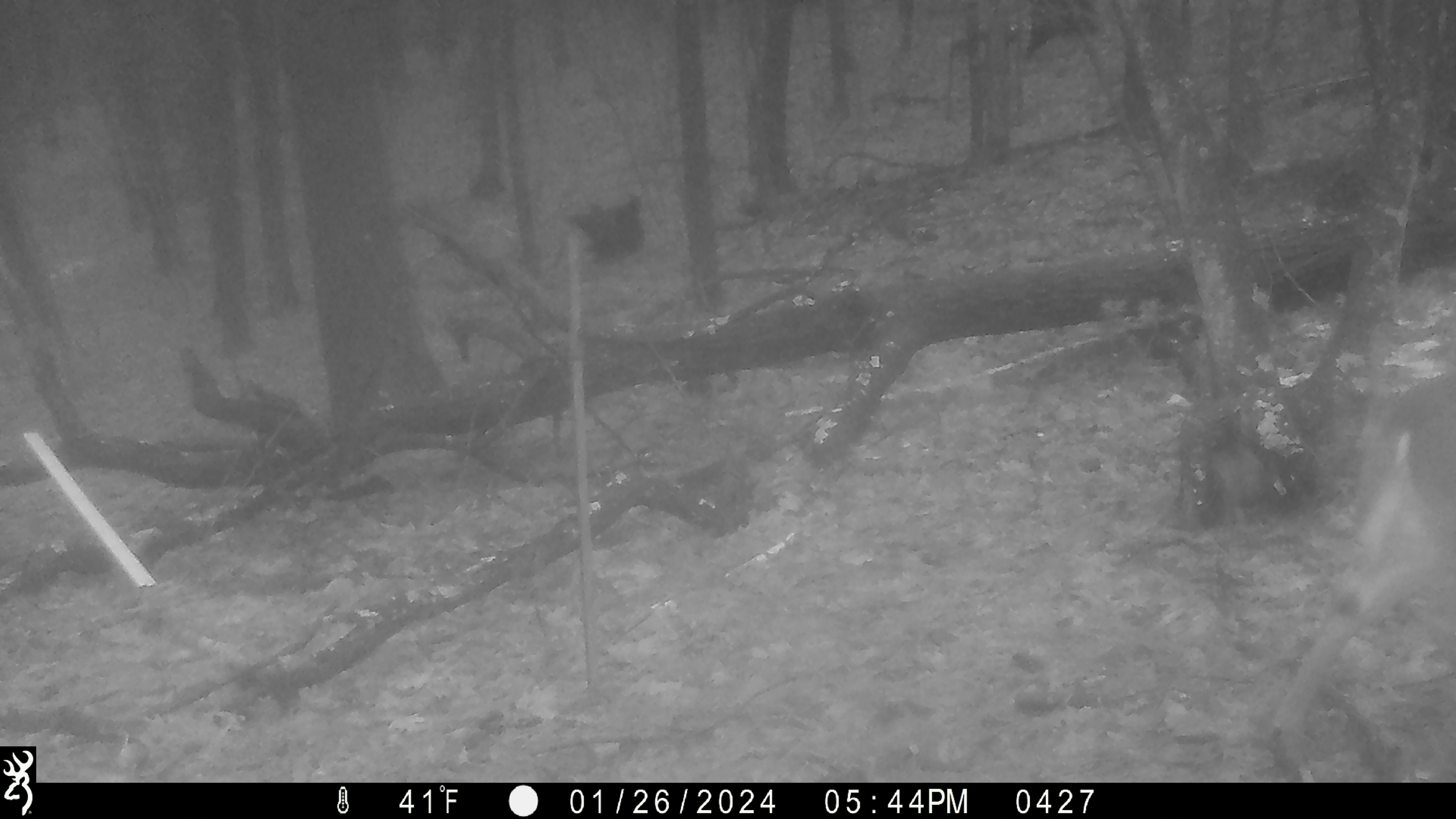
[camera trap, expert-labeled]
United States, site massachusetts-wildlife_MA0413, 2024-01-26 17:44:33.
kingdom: Animalia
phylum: Chordata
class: Mammalia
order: Artiodactyla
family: Cervidae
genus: Odocoileus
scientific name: Odocoileus virginianus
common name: white-tailed deer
White-tailed deer (Odocoileus virginianus).